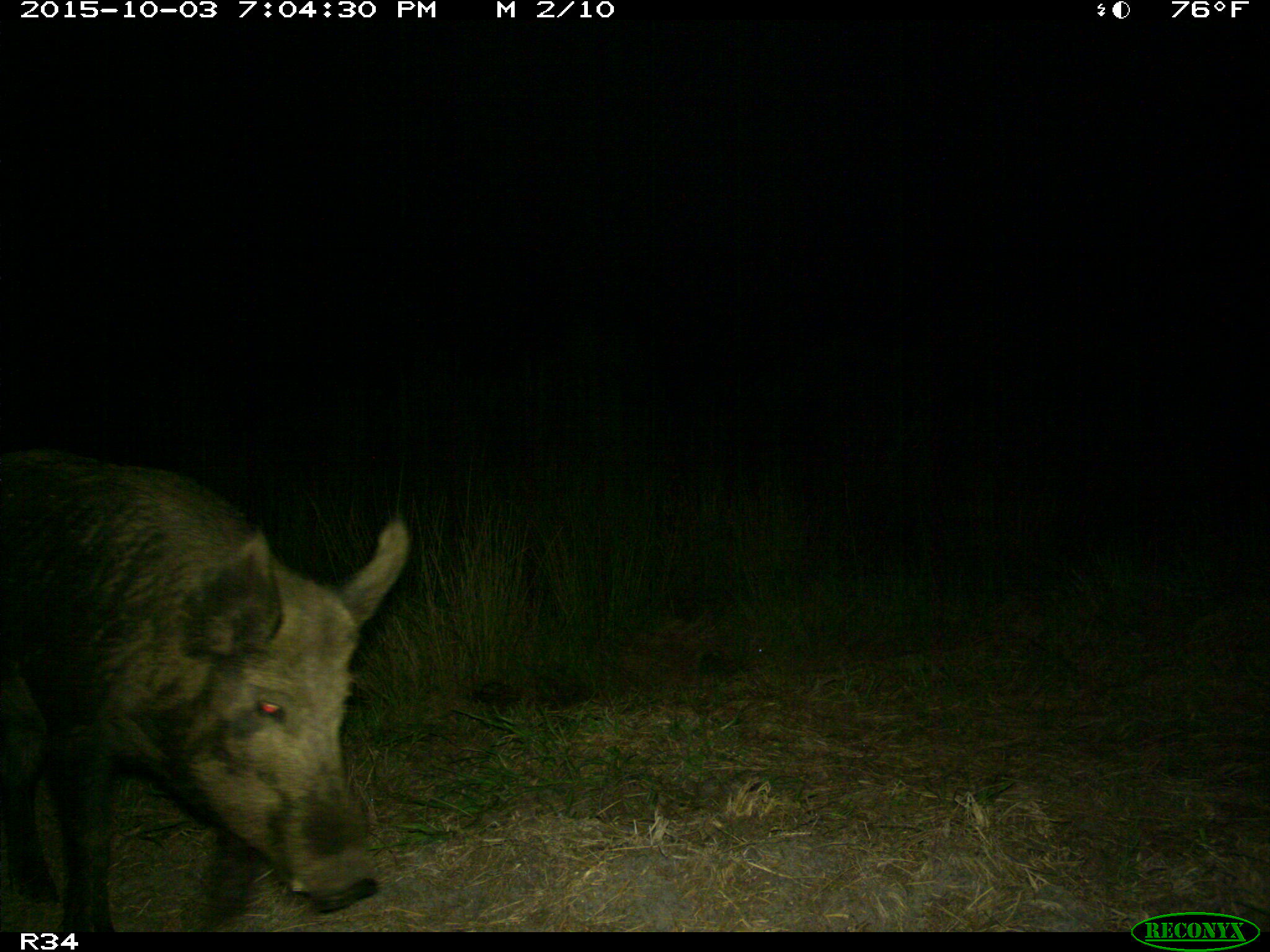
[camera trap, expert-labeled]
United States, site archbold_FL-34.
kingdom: Animalia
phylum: Chordata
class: Mammalia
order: Artiodactyla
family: Suidae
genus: Sus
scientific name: Sus scrofa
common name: wild boar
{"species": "Sus scrofa (wild boar)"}